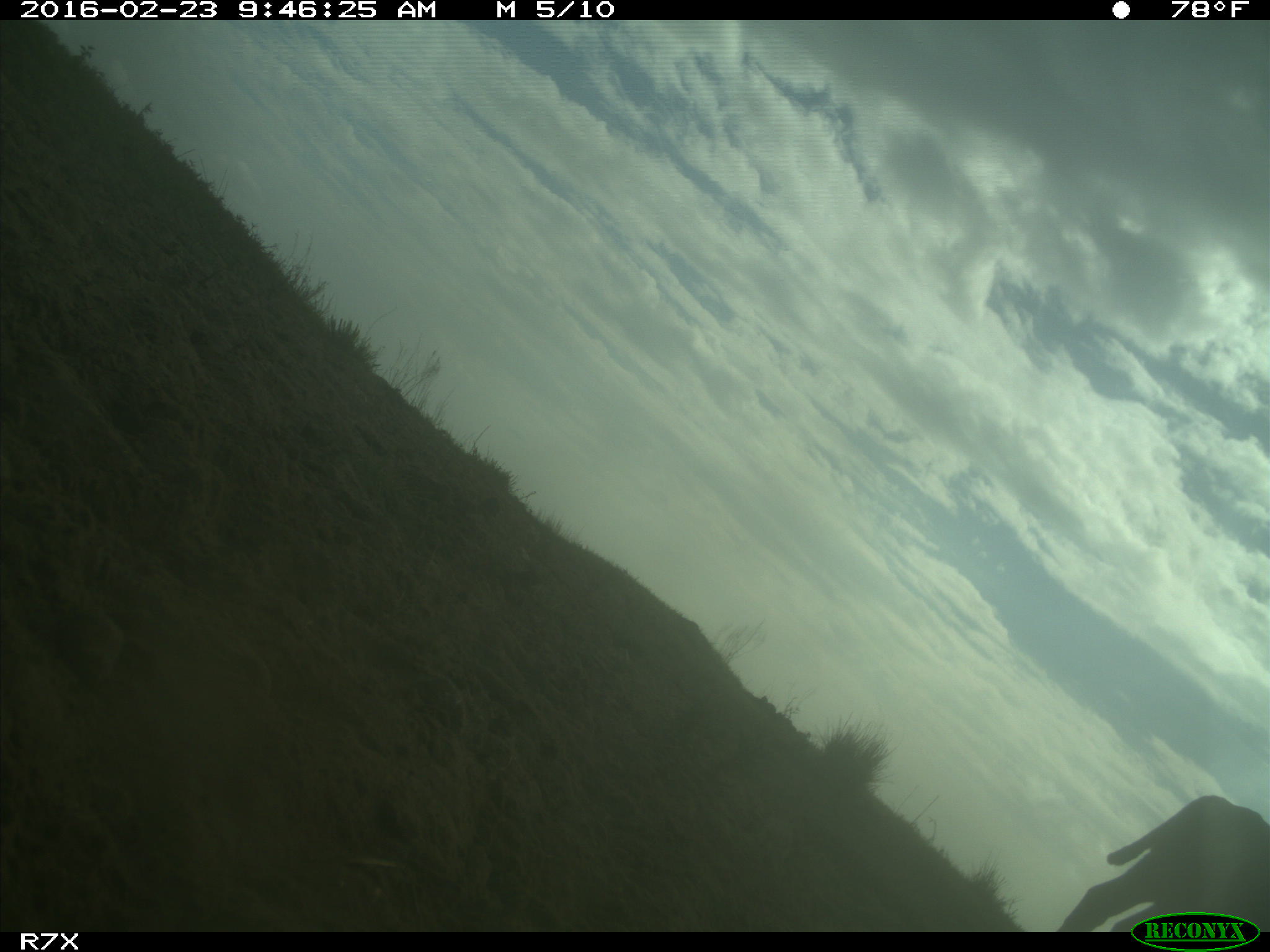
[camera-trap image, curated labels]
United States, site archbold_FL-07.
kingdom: Animalia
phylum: Chordata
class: Mammalia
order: Artiodactyla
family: Bovidae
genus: Bos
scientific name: Bos taurus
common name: domestic cow